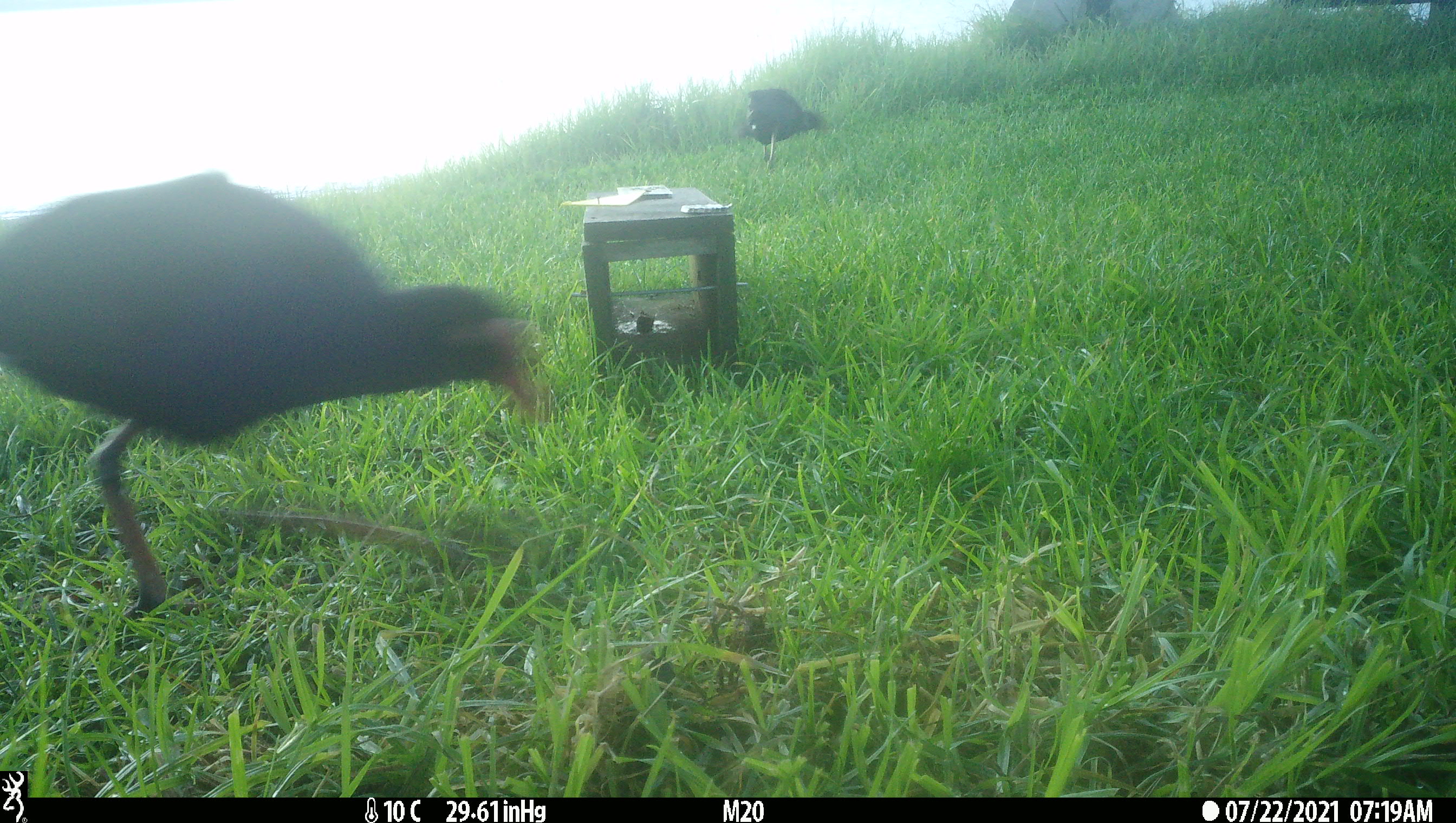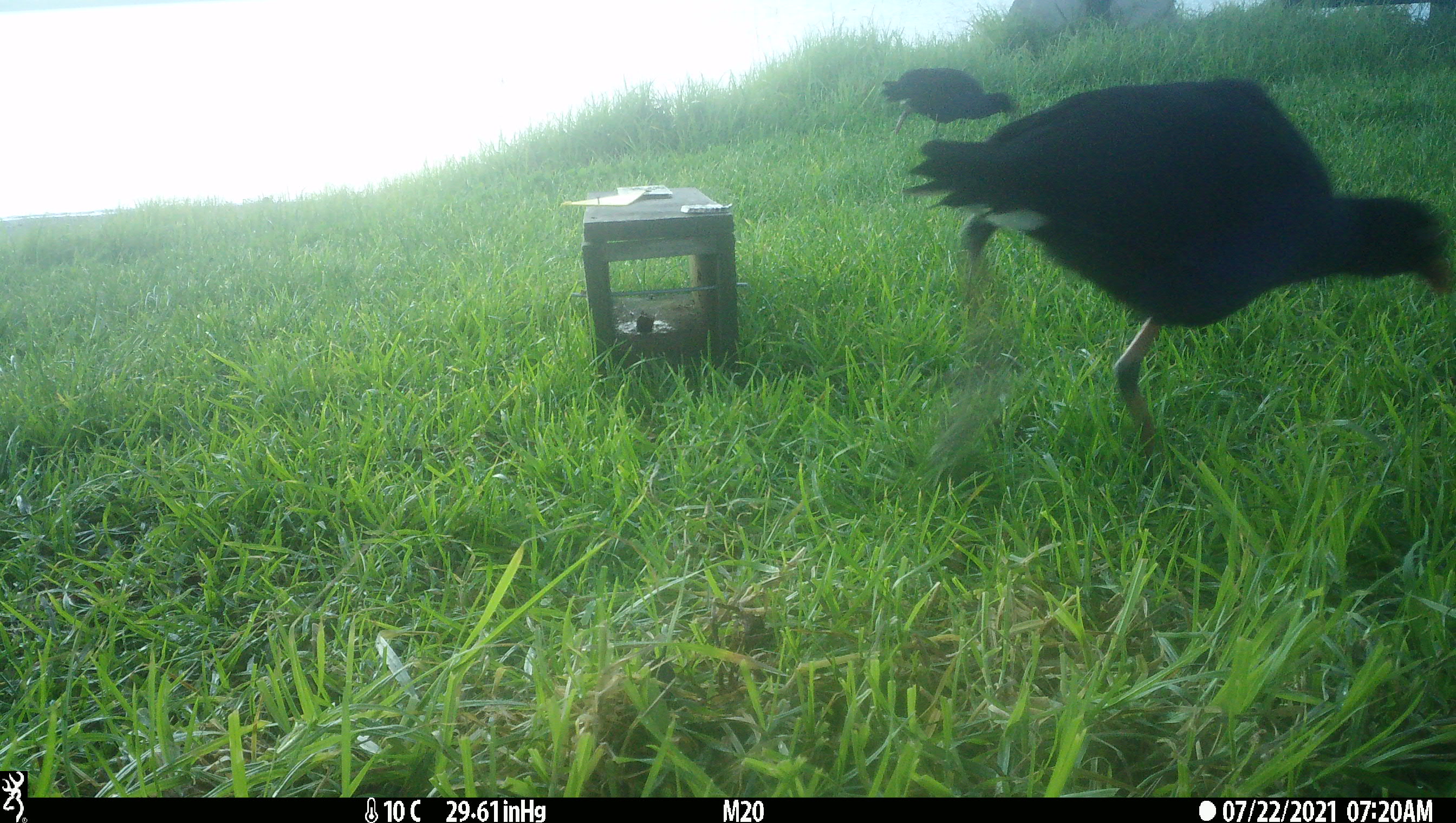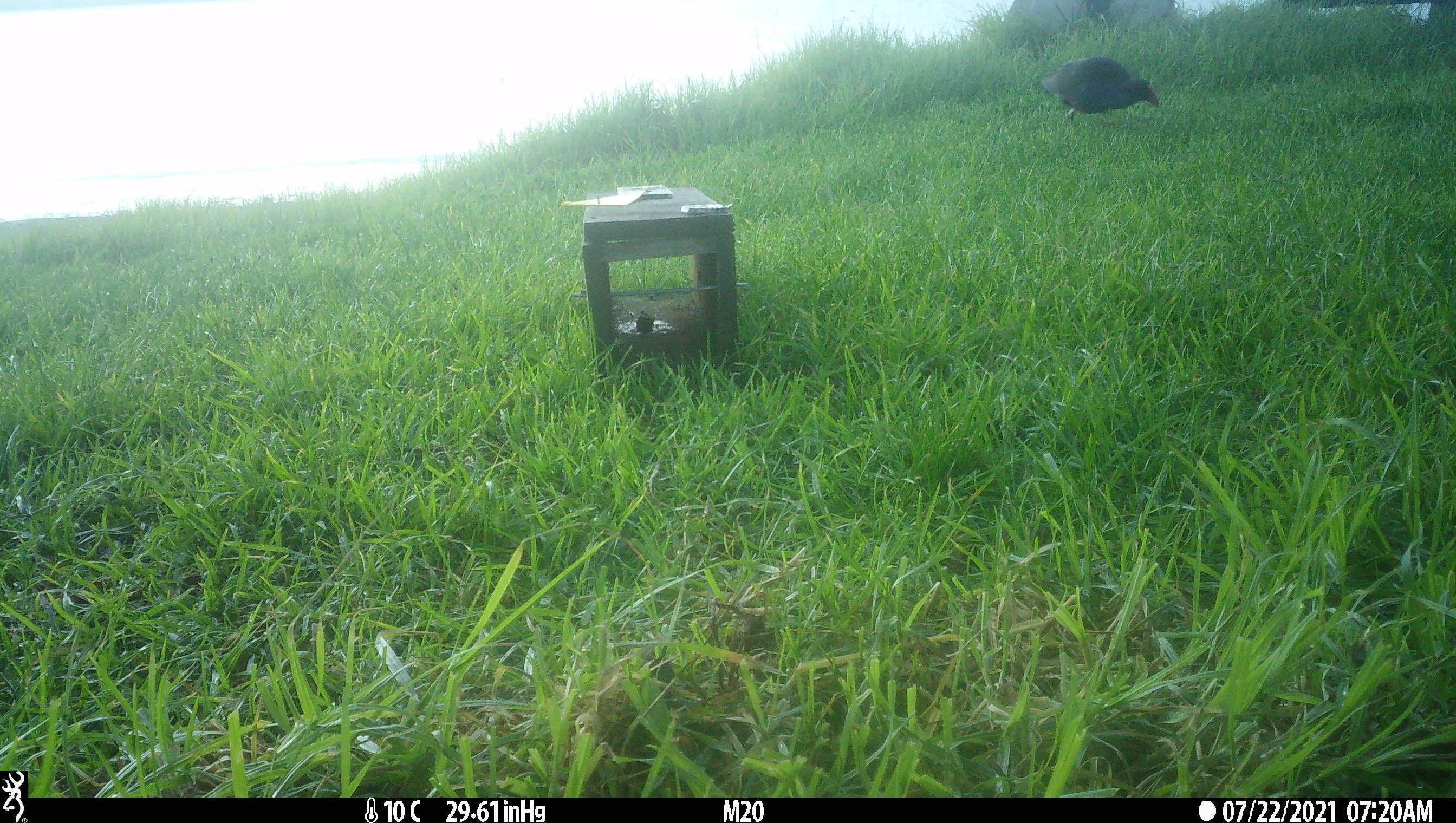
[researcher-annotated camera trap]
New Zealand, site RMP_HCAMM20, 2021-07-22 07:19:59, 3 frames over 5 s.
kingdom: Animalia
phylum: Chordata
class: Aves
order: Gruiformes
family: Rallidae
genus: Porphyrio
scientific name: Porphyrio melanotus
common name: australasian swamphen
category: pukeko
Pukeko (australasian swamphen) (Porphyrio melanotus).